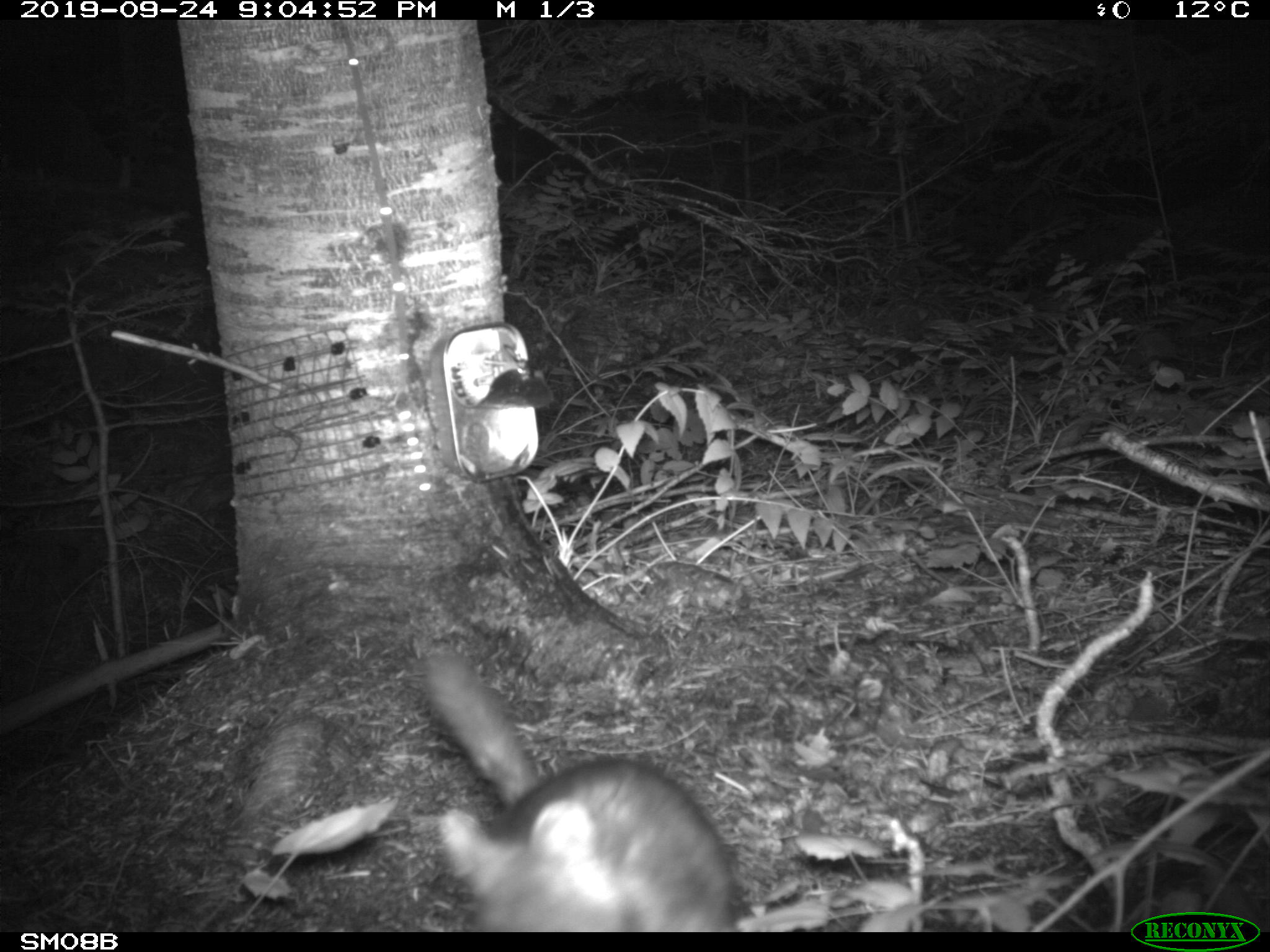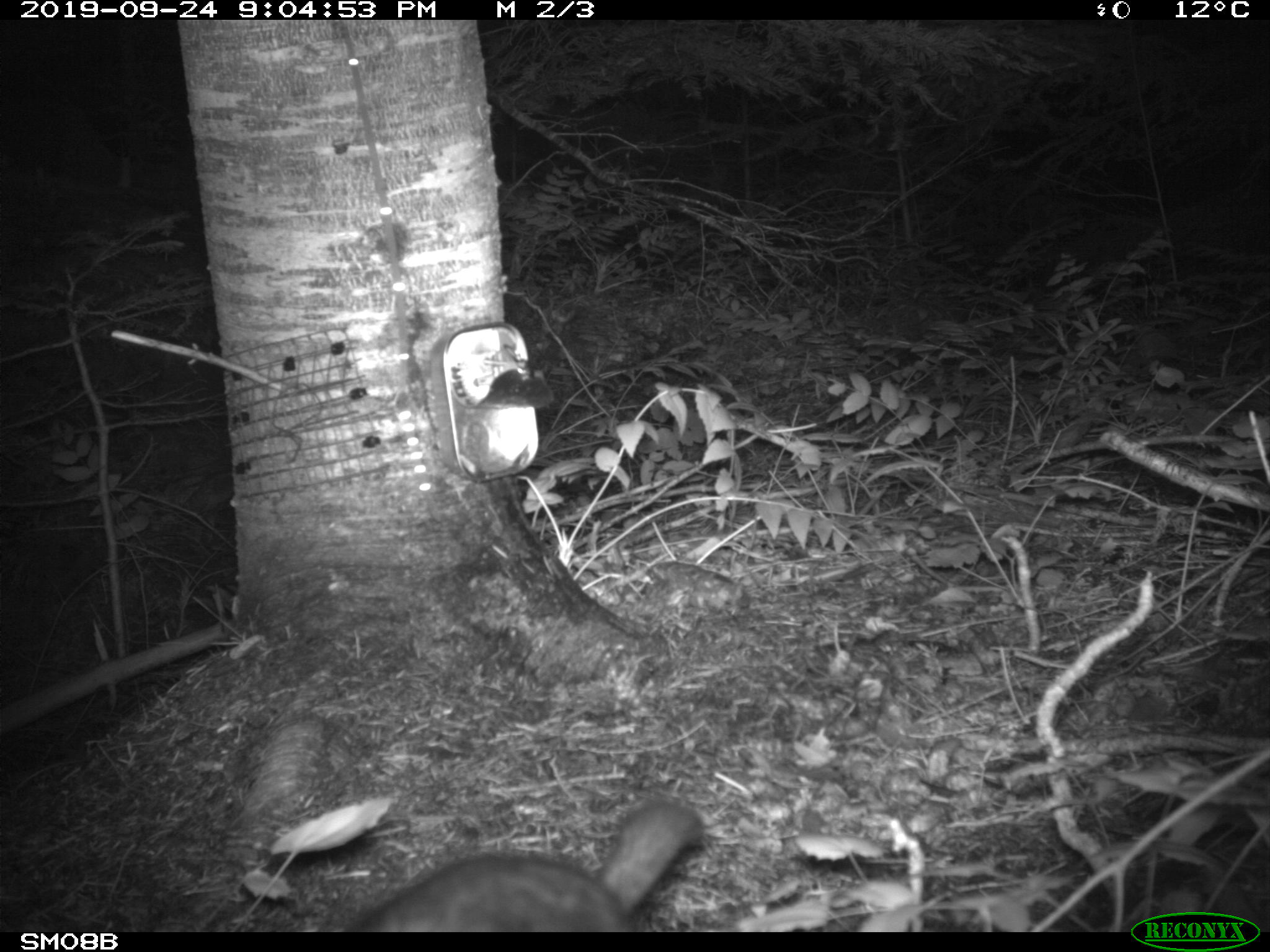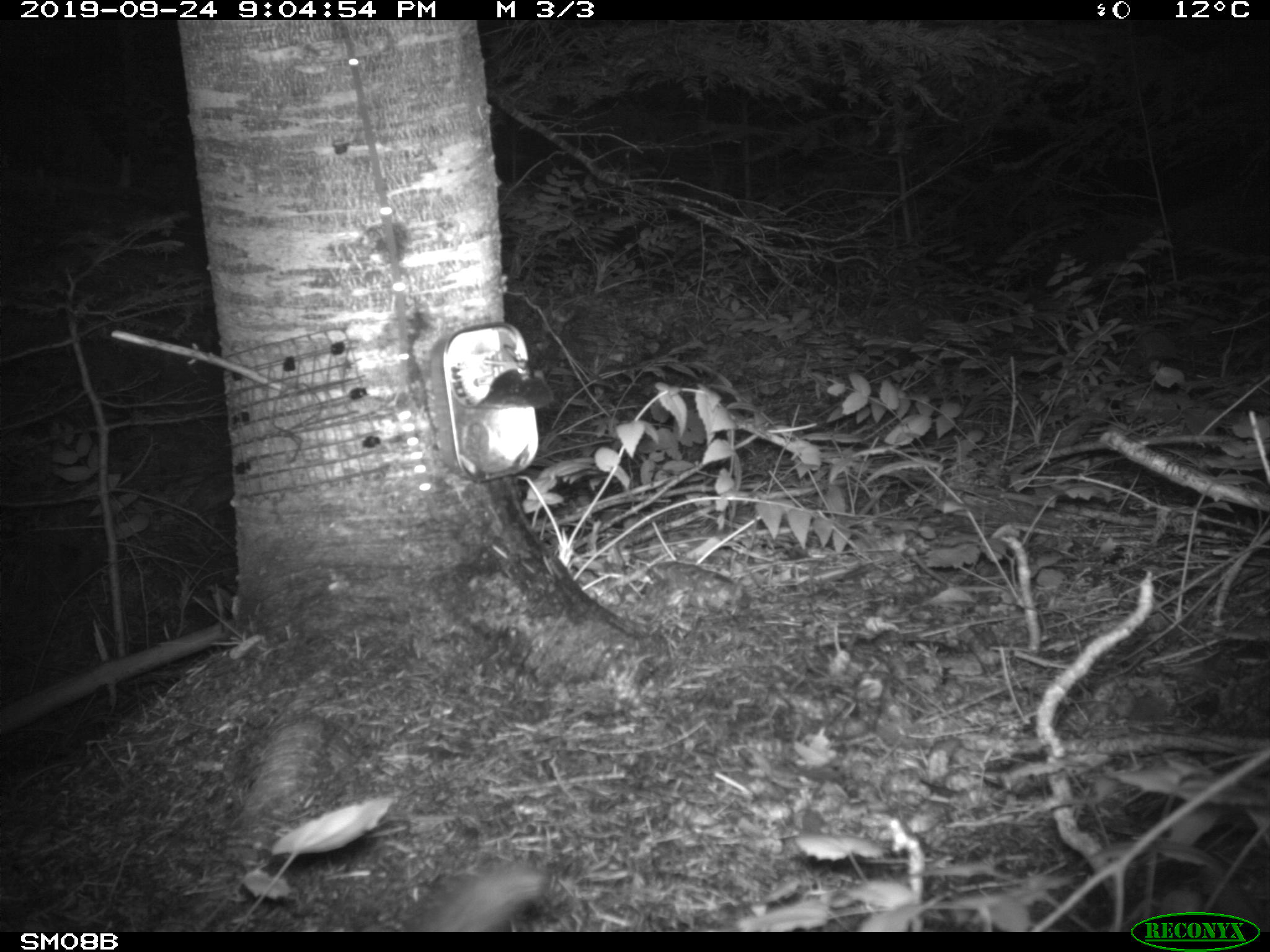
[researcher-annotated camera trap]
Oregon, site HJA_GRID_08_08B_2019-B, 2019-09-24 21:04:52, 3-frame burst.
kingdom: Animalia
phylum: Chordata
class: Mammalia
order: Rodentia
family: Cricetidae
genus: Neotoma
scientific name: Neotoma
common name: woodrats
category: neotoma species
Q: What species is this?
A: Neotoma species (woodrats) (Neotoma).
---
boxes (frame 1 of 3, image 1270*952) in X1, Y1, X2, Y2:
neotoma species: 395, 617, 761, 931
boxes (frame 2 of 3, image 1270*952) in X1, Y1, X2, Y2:
neotoma species: 308, 778, 715, 932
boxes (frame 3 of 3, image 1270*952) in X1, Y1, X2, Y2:
neotoma species: 382, 853, 572, 936